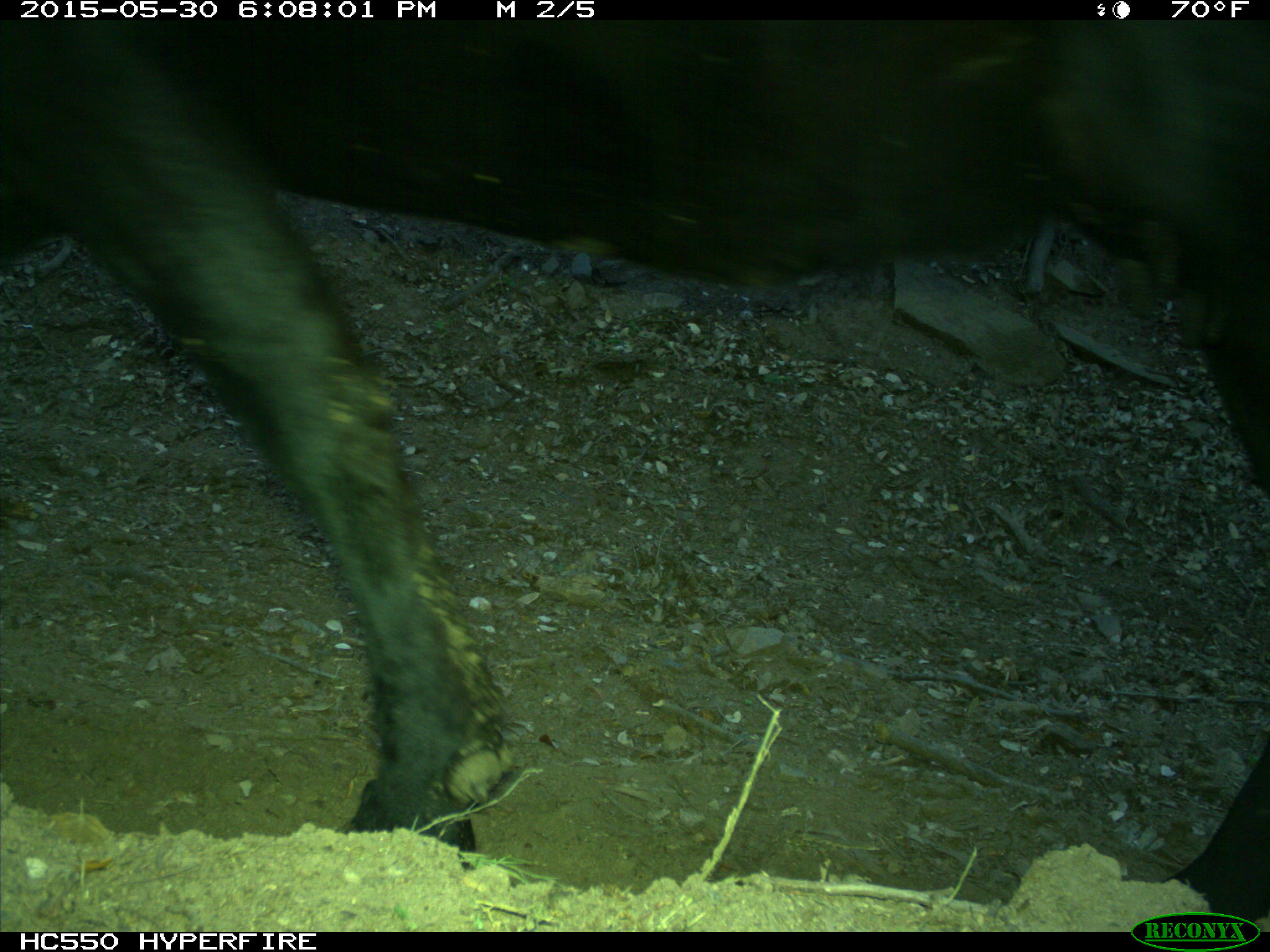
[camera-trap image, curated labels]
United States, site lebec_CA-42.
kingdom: Animalia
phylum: Chordata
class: Mammalia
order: Artiodactyla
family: Bovidae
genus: Bos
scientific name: Bos taurus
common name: domestic cow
Bos taurus (domestic cow).